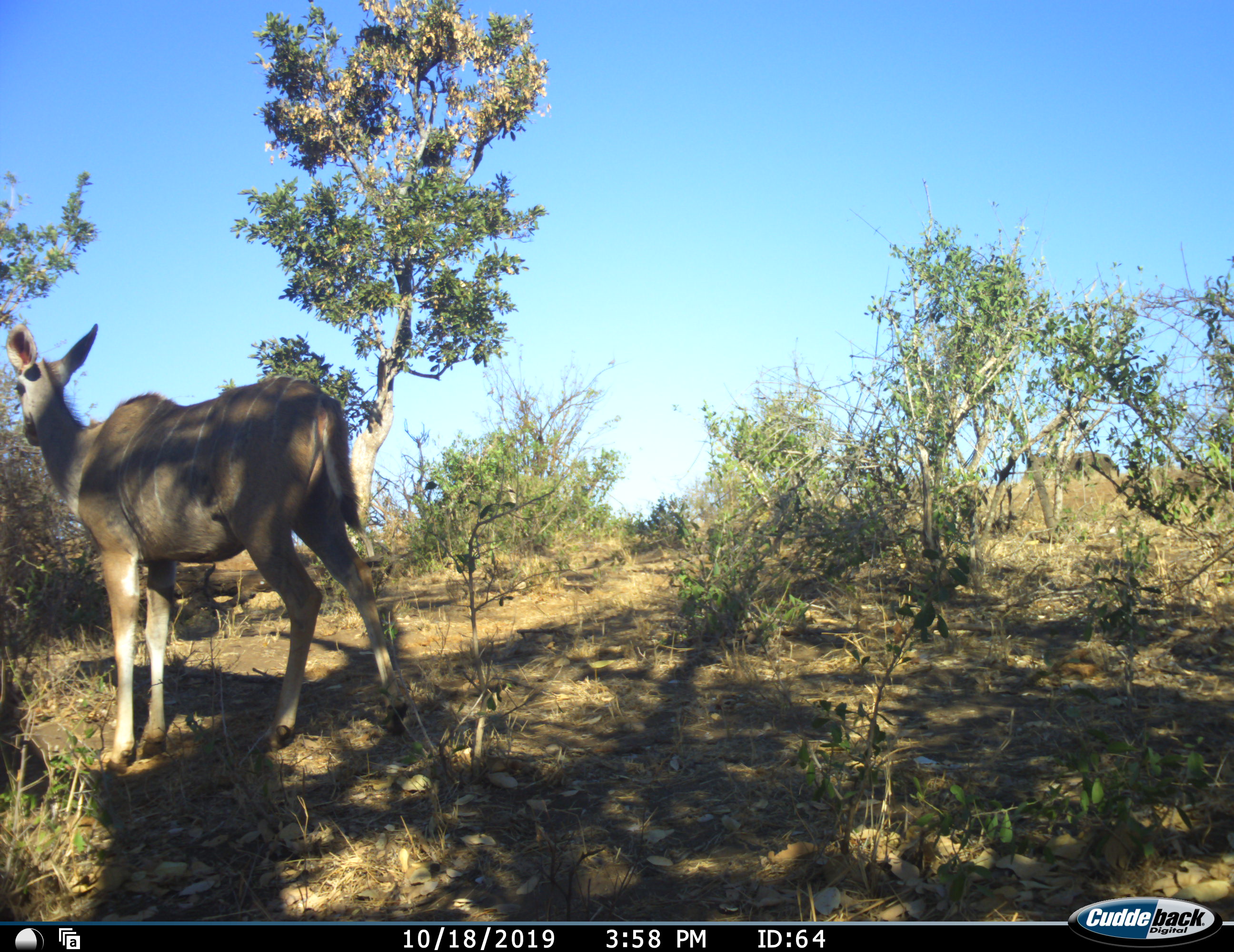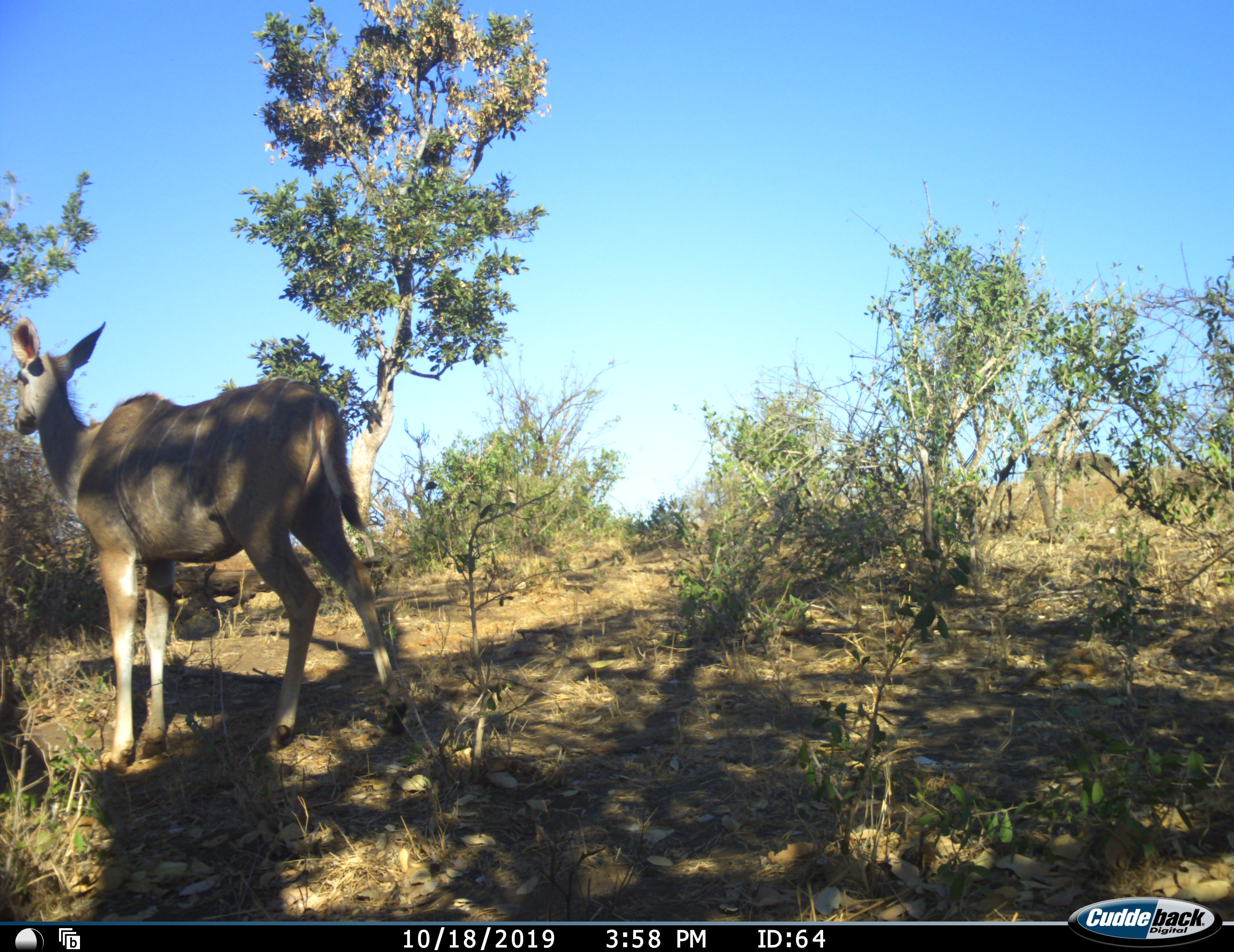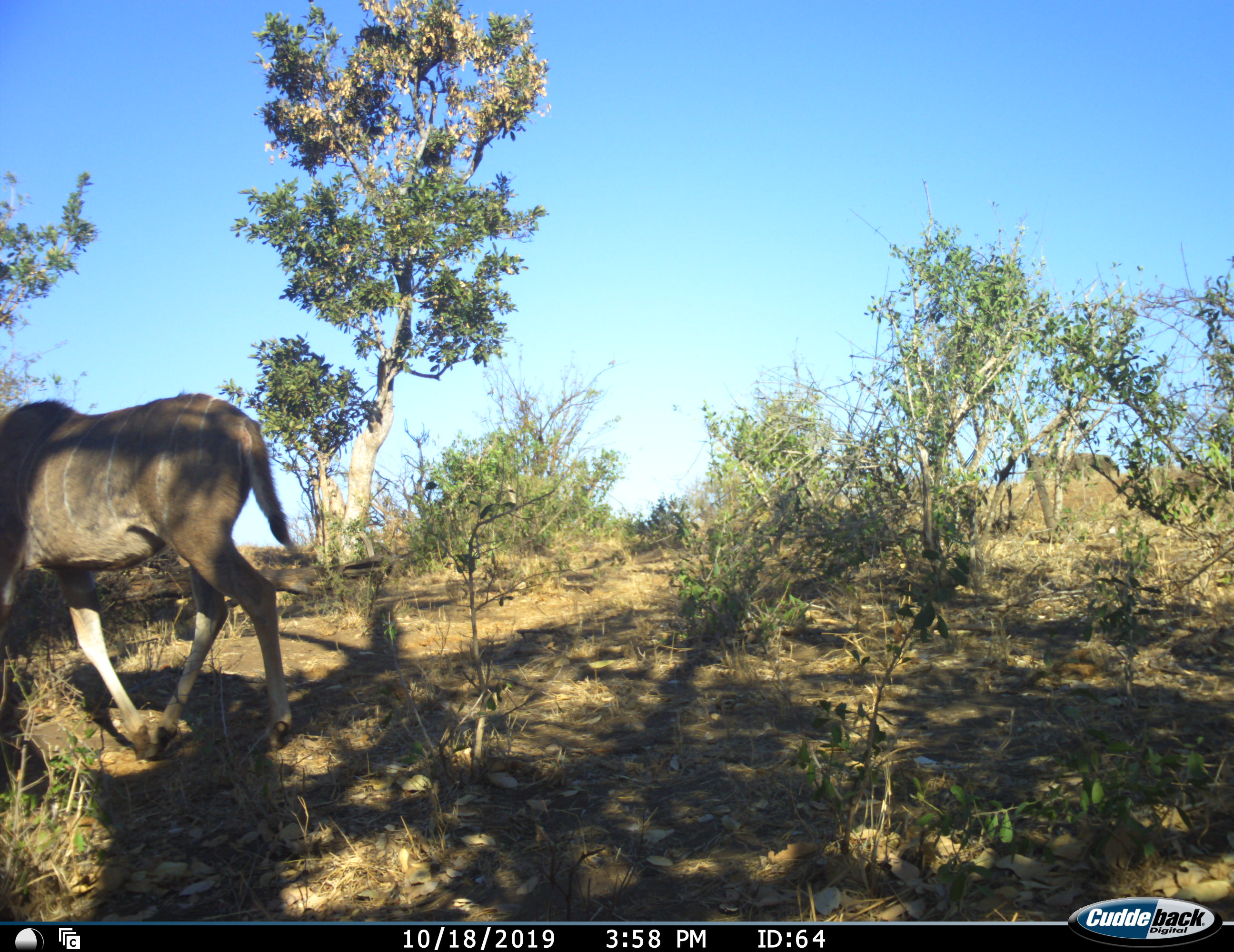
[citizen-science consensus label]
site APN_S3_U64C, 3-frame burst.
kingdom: Animalia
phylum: Chordata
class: Mammalia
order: Artiodactyla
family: Bovidae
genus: Tragelaphus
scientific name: Tragelaphus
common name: kudu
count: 1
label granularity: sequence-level